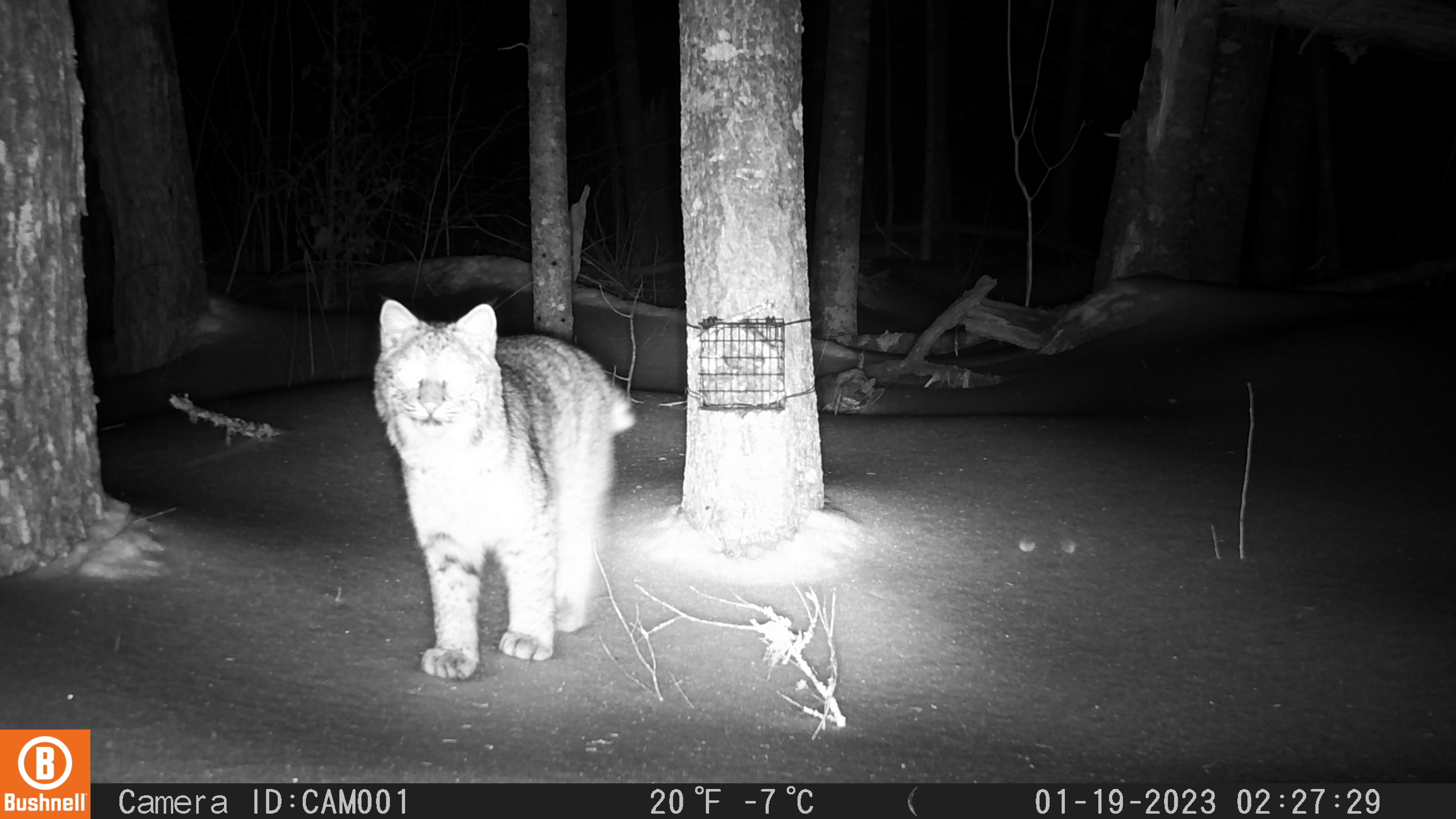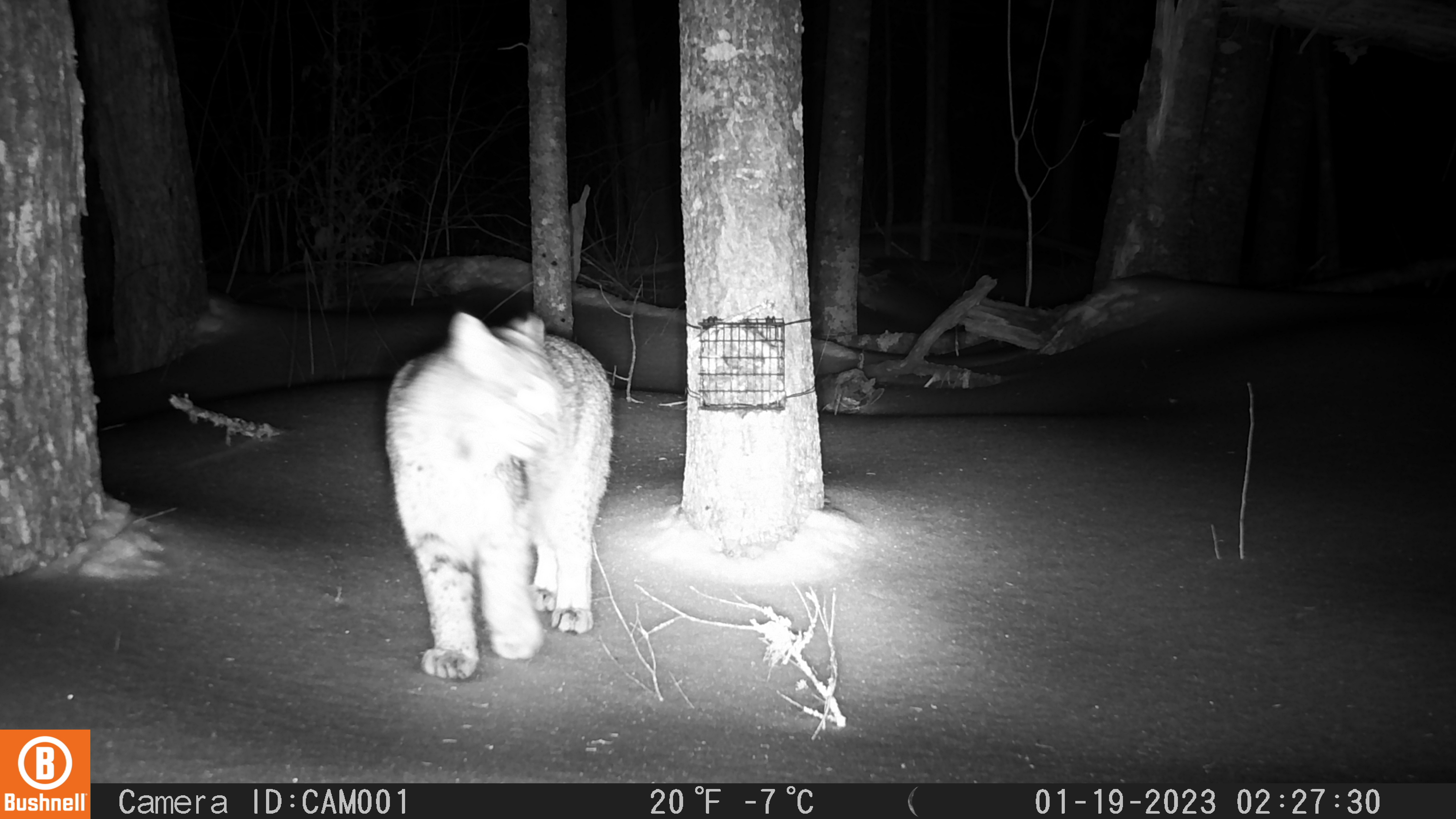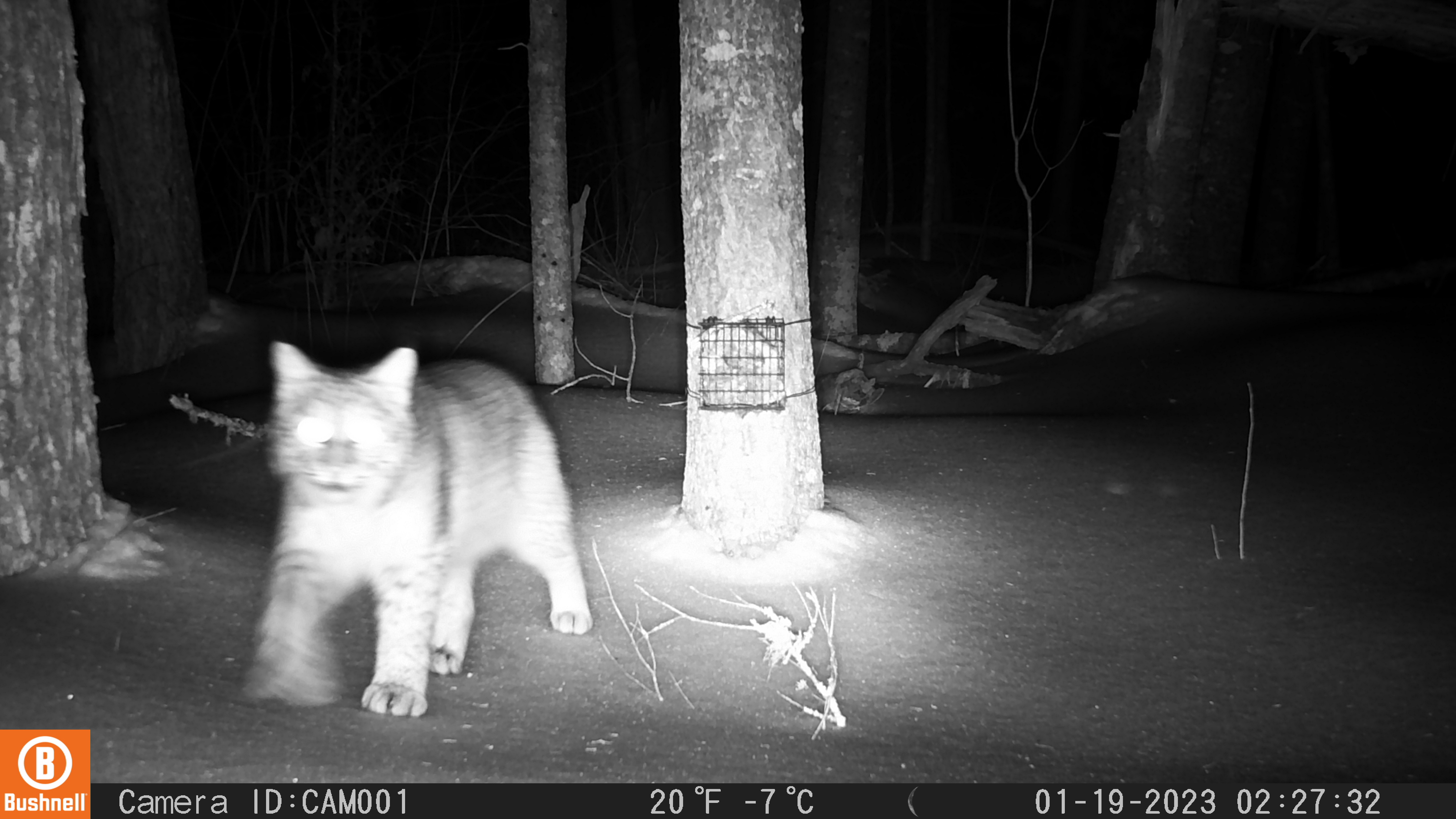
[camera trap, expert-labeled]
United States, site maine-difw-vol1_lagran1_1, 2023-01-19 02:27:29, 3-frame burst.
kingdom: Animalia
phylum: Chordata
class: Mammalia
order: Carnivora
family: Felidae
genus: Lynx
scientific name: Lynx rufus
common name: bobcat